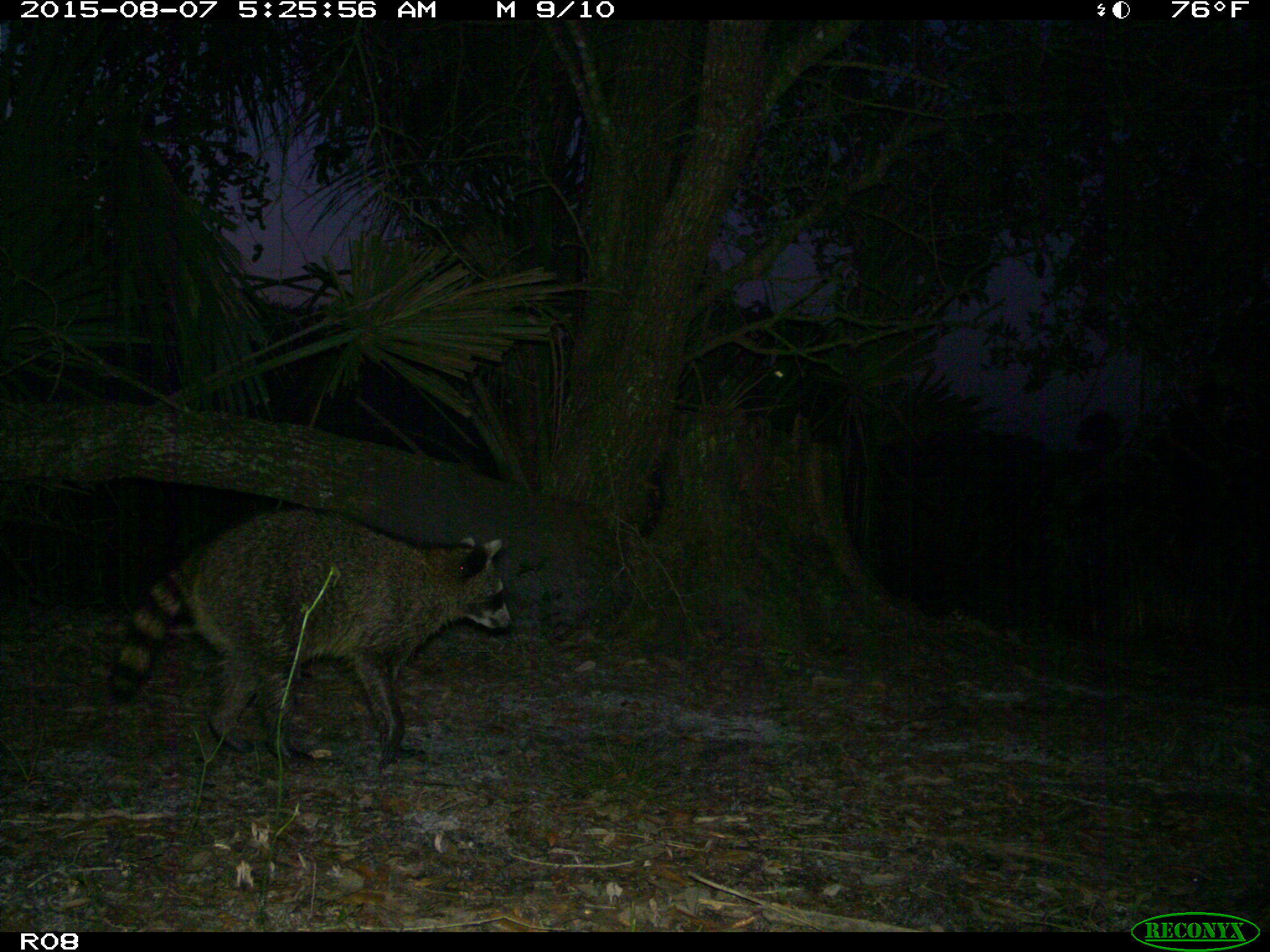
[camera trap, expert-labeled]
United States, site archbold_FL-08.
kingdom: Animalia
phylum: Chordata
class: Mammalia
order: Carnivora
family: Procyonidae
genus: Procyon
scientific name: Procyon lotor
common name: common raccoon